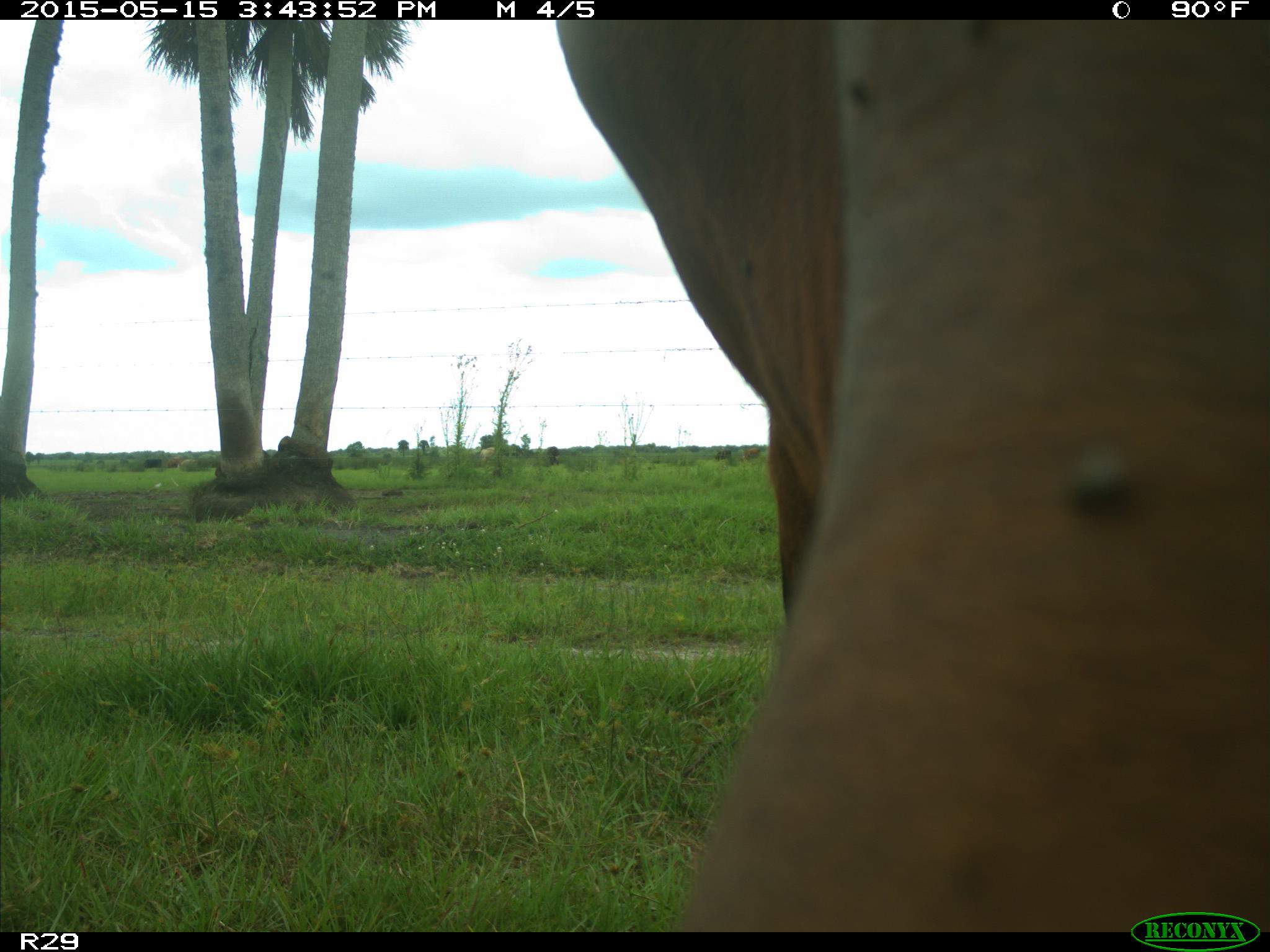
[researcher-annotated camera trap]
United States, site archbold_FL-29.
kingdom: Animalia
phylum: Chordata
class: Mammalia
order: Artiodactyla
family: Bovidae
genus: Bos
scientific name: Bos taurus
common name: domestic cow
Bos taurus (domestic cow).